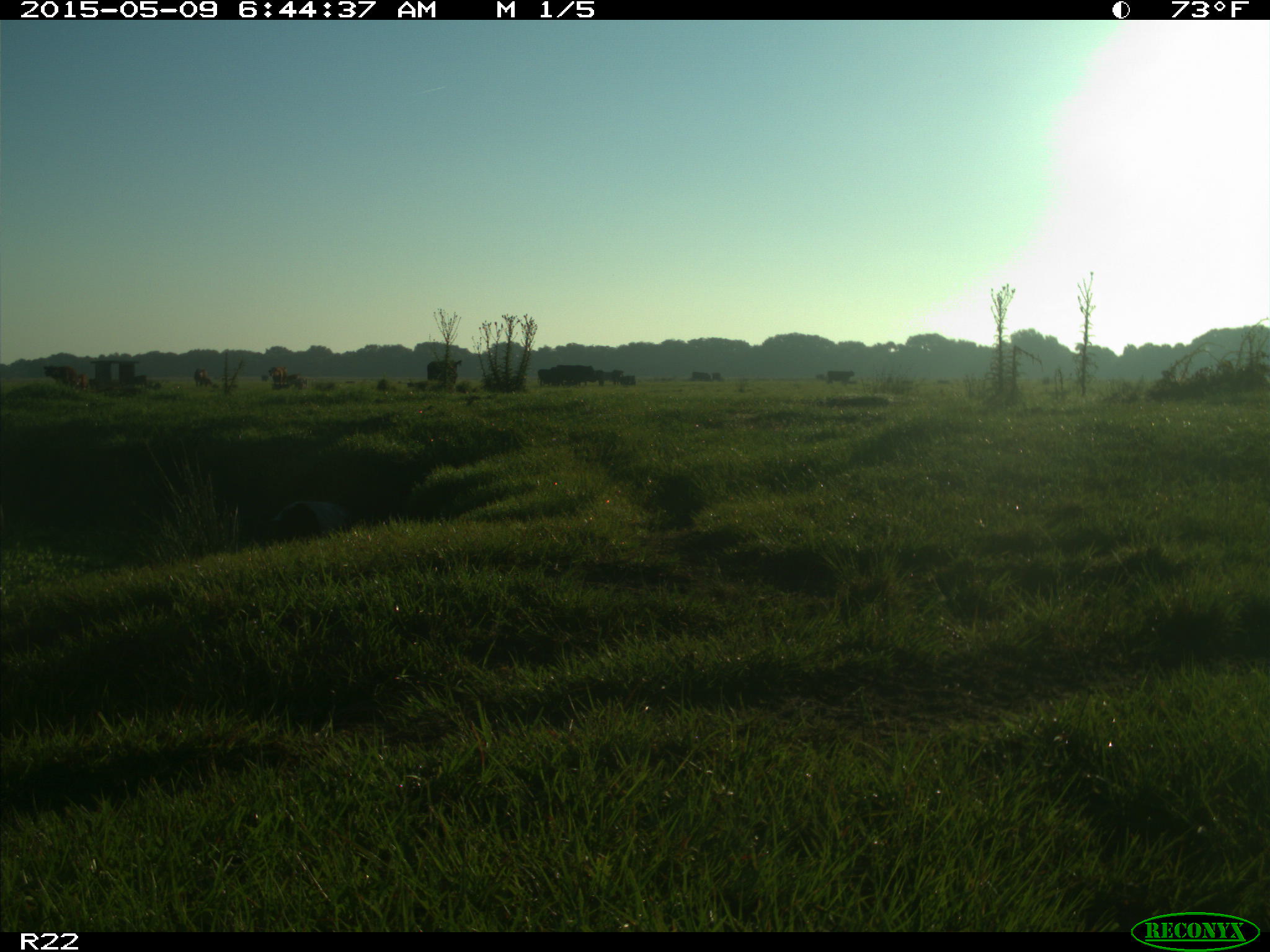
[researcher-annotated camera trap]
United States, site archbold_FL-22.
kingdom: Animalia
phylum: Chordata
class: Mammalia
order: Artiodactyla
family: Bovidae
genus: Bos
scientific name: Bos taurus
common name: domestic cow